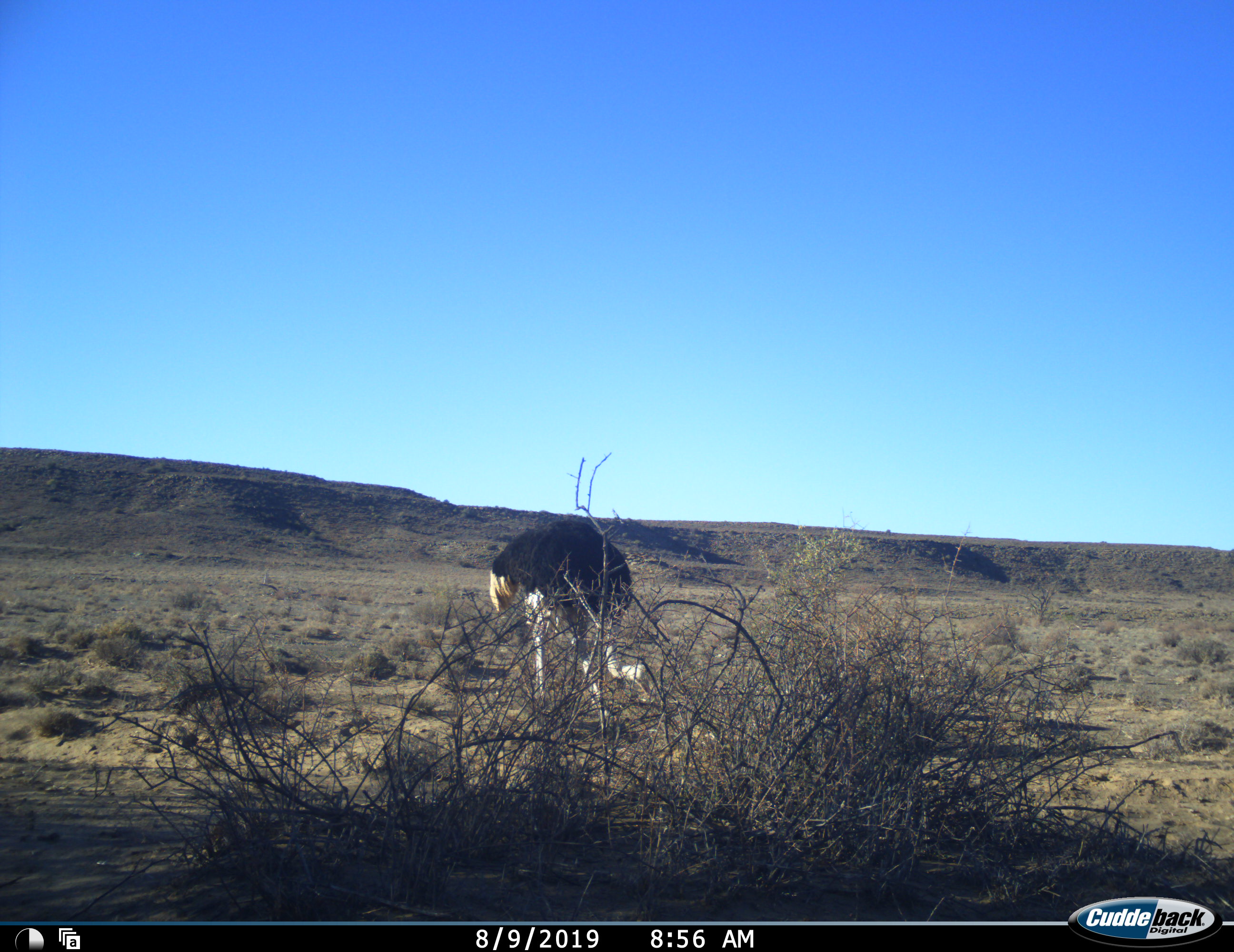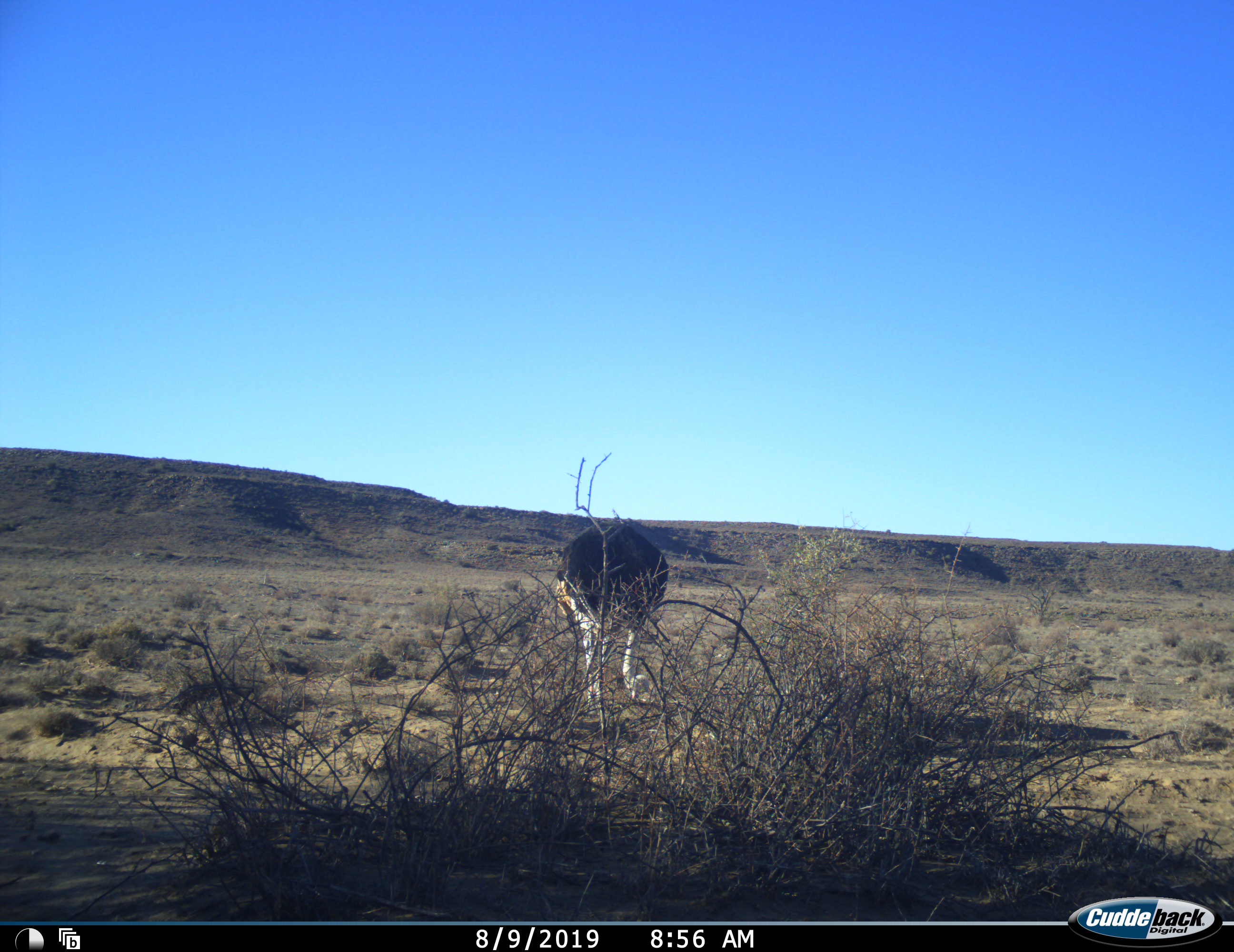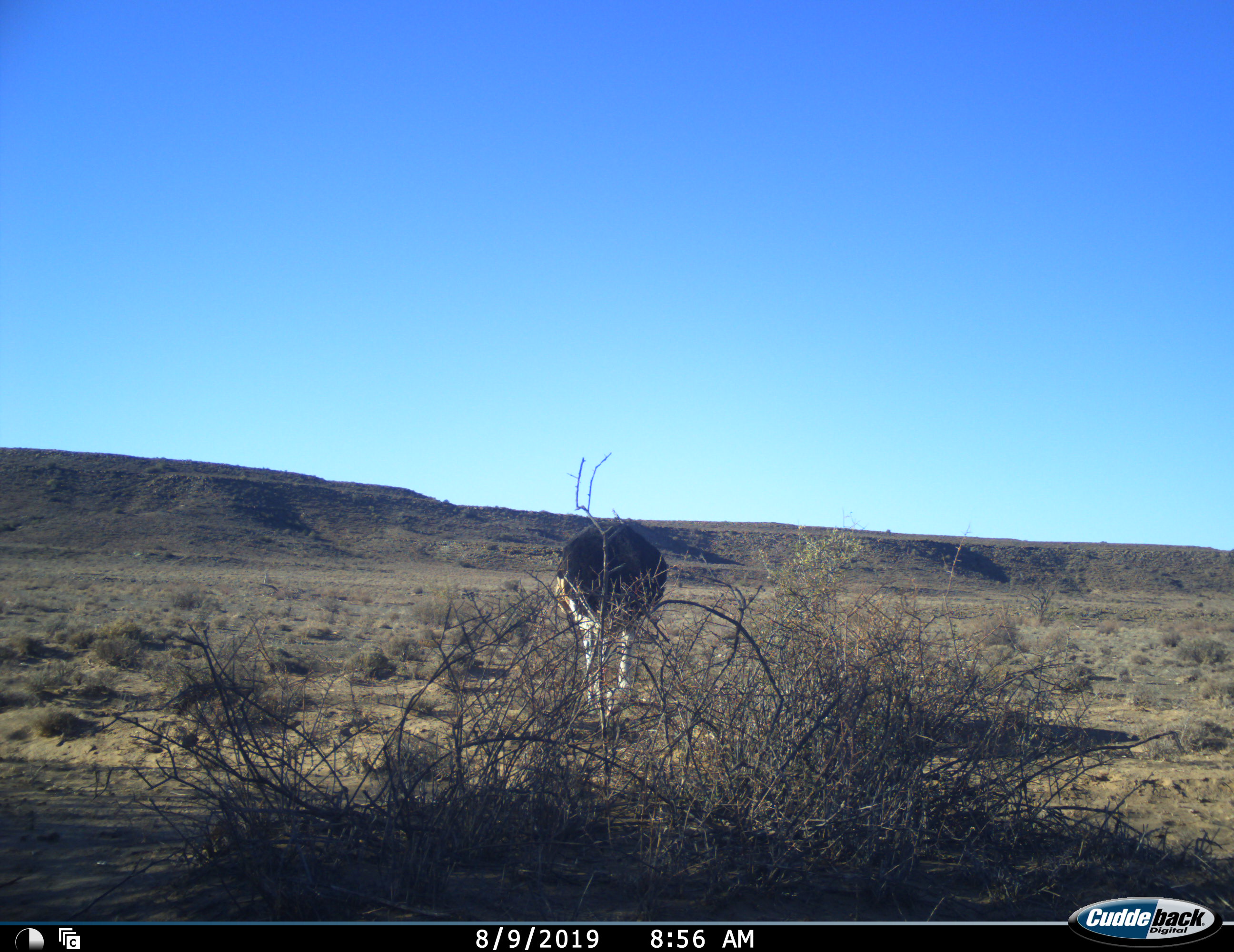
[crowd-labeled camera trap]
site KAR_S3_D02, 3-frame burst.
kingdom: Animalia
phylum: Chordata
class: Aves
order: Struthioniformes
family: Struthionidae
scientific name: Struthionidae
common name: ostrich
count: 1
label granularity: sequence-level